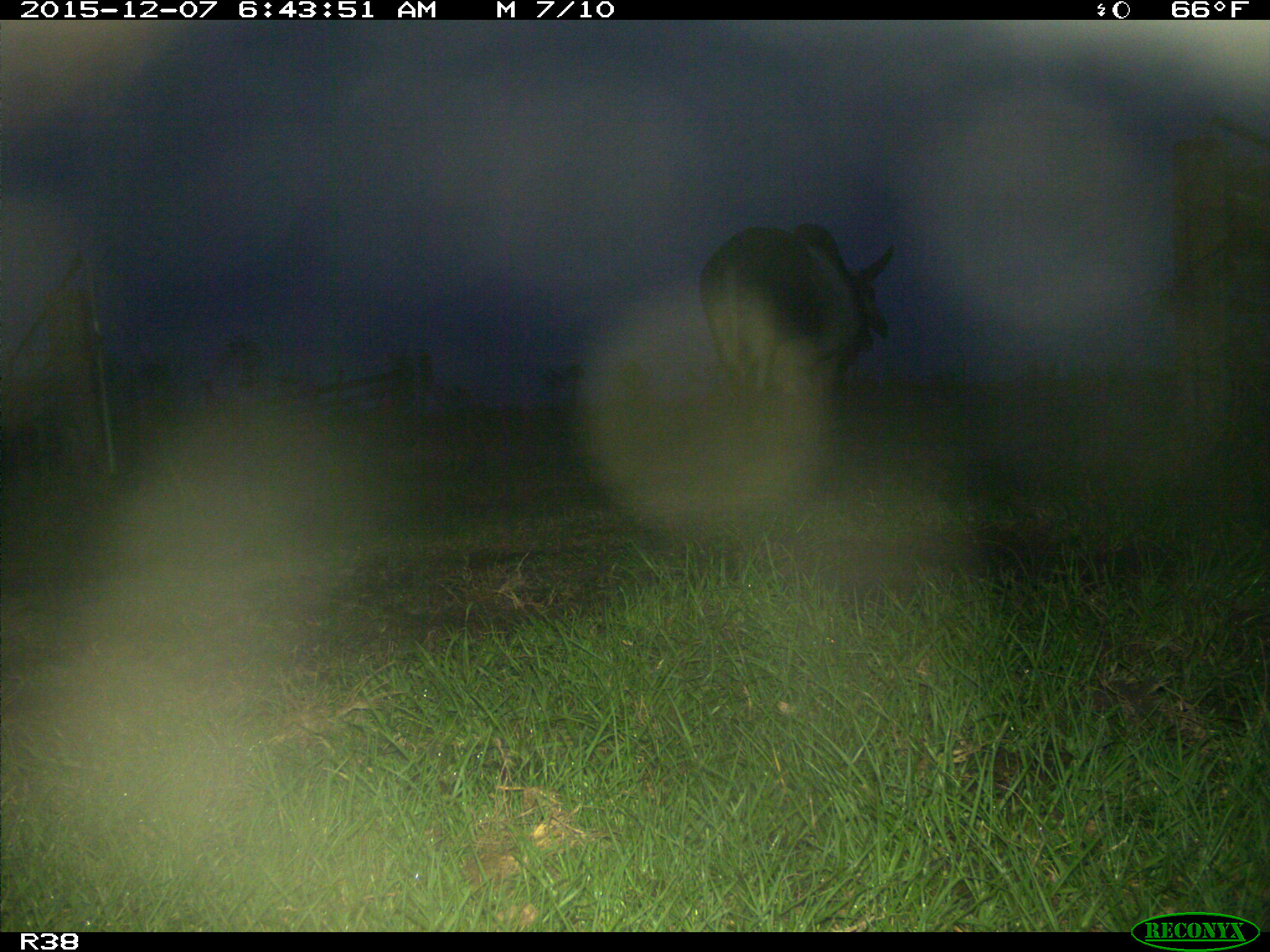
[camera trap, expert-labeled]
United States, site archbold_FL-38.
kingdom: Animalia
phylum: Chordata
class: Mammalia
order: Artiodactyla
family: Bovidae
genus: Bos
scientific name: Bos taurus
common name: domestic cow